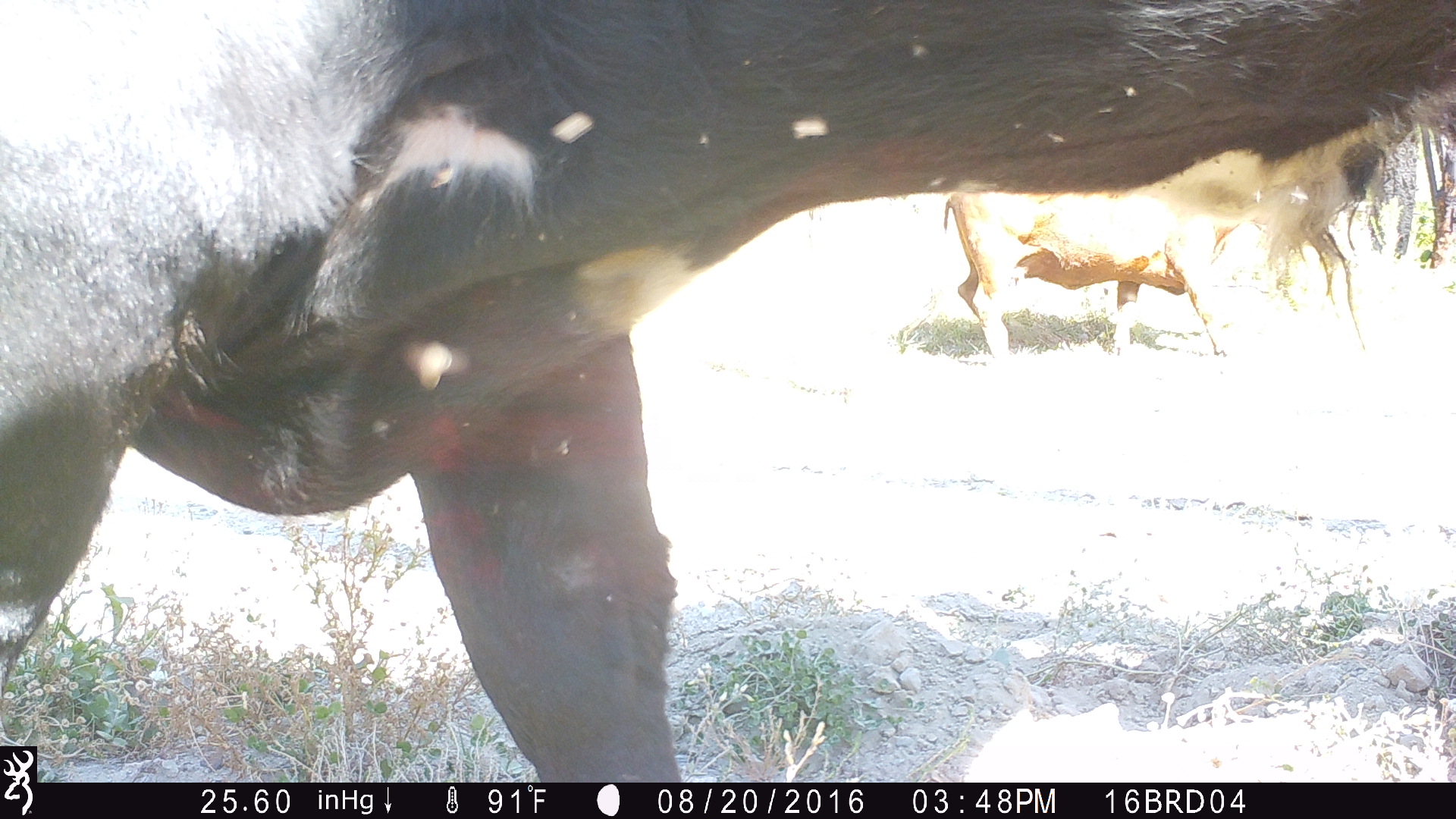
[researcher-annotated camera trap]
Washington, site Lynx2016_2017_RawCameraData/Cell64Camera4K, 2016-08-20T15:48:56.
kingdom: Animalia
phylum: Chordata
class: Mammalia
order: Artiodactyla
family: Bovidae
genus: Bos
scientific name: Bos taurus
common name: domestic cattle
Domestic cattle (Bos taurus). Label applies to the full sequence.